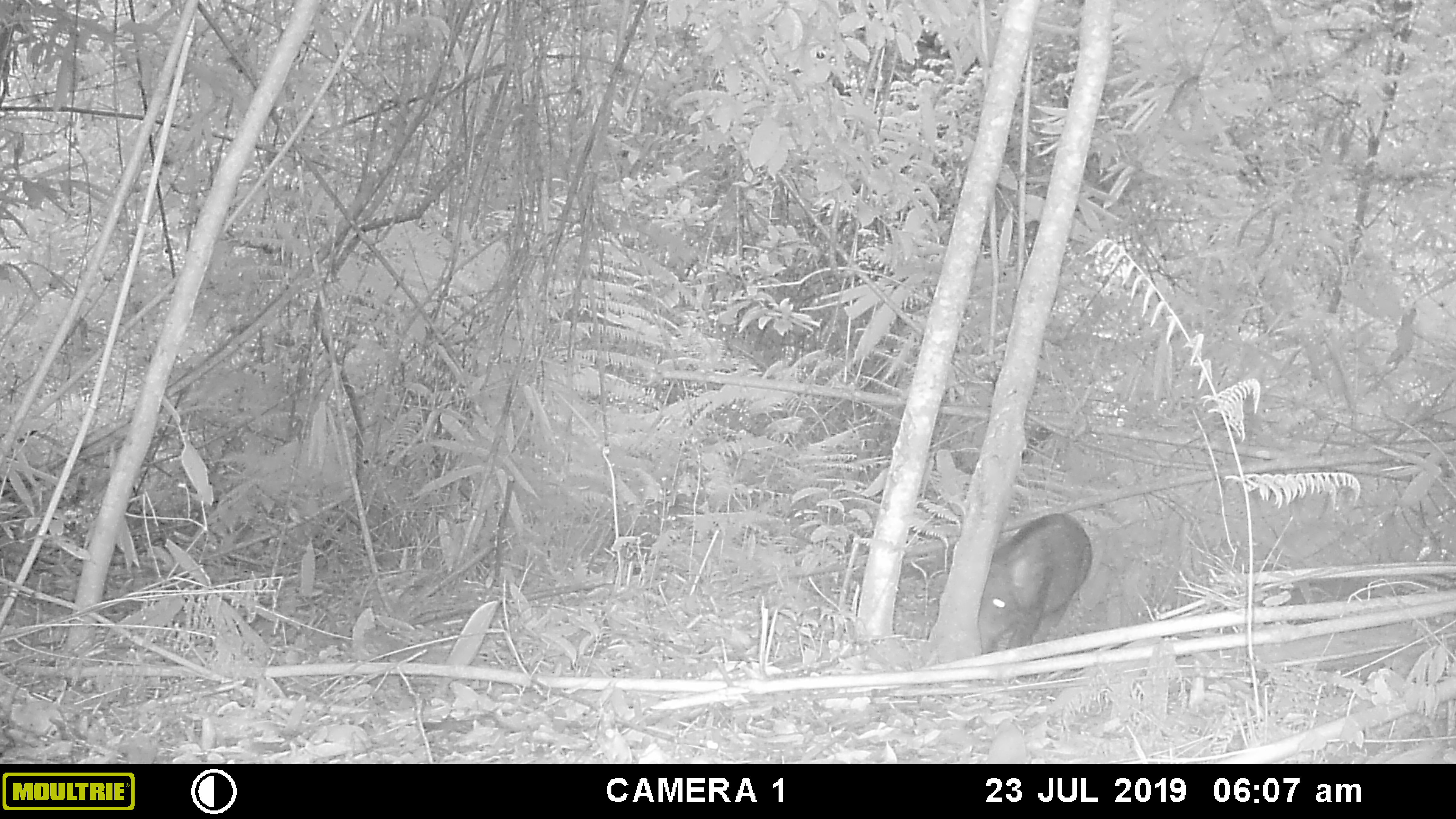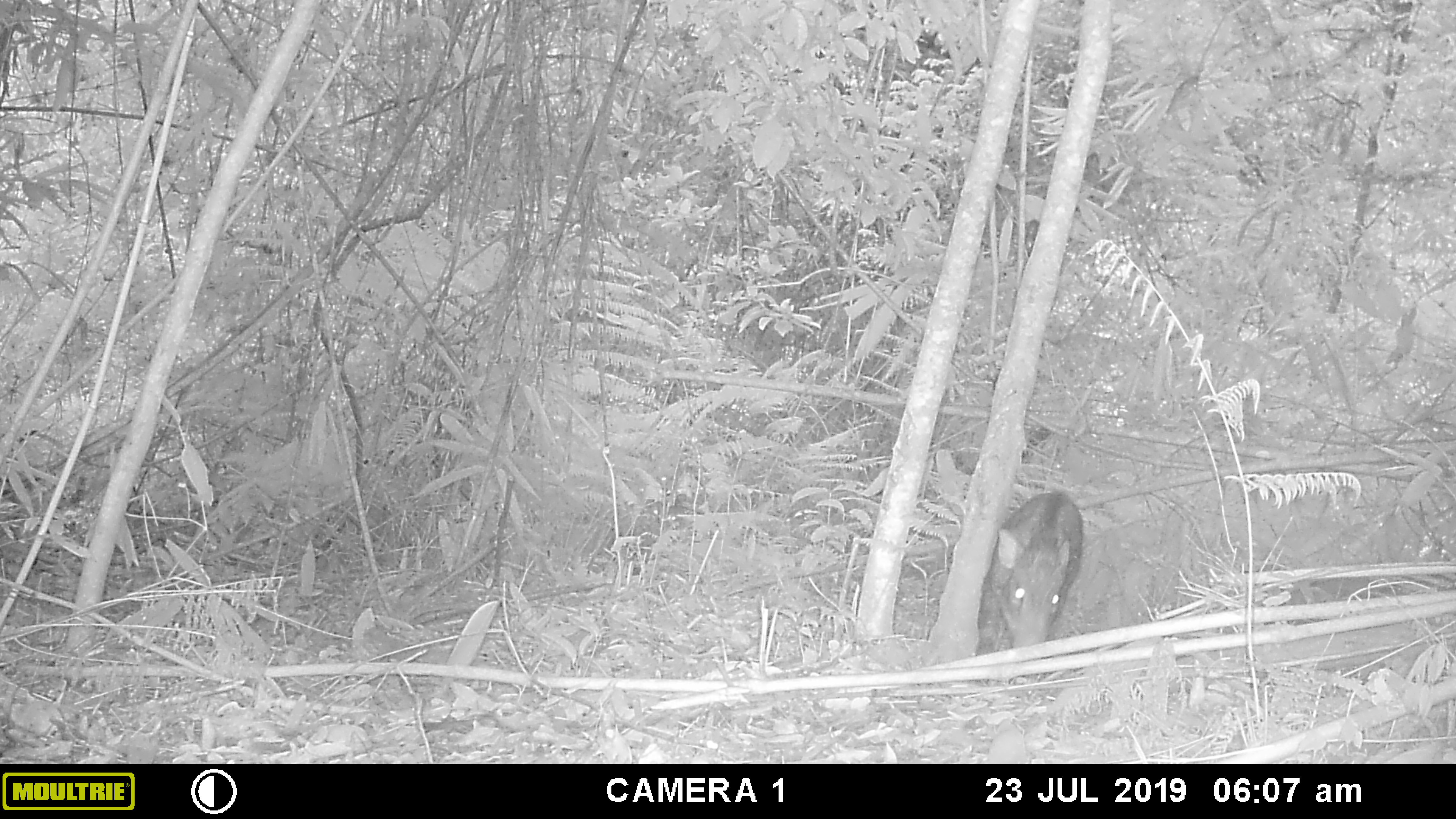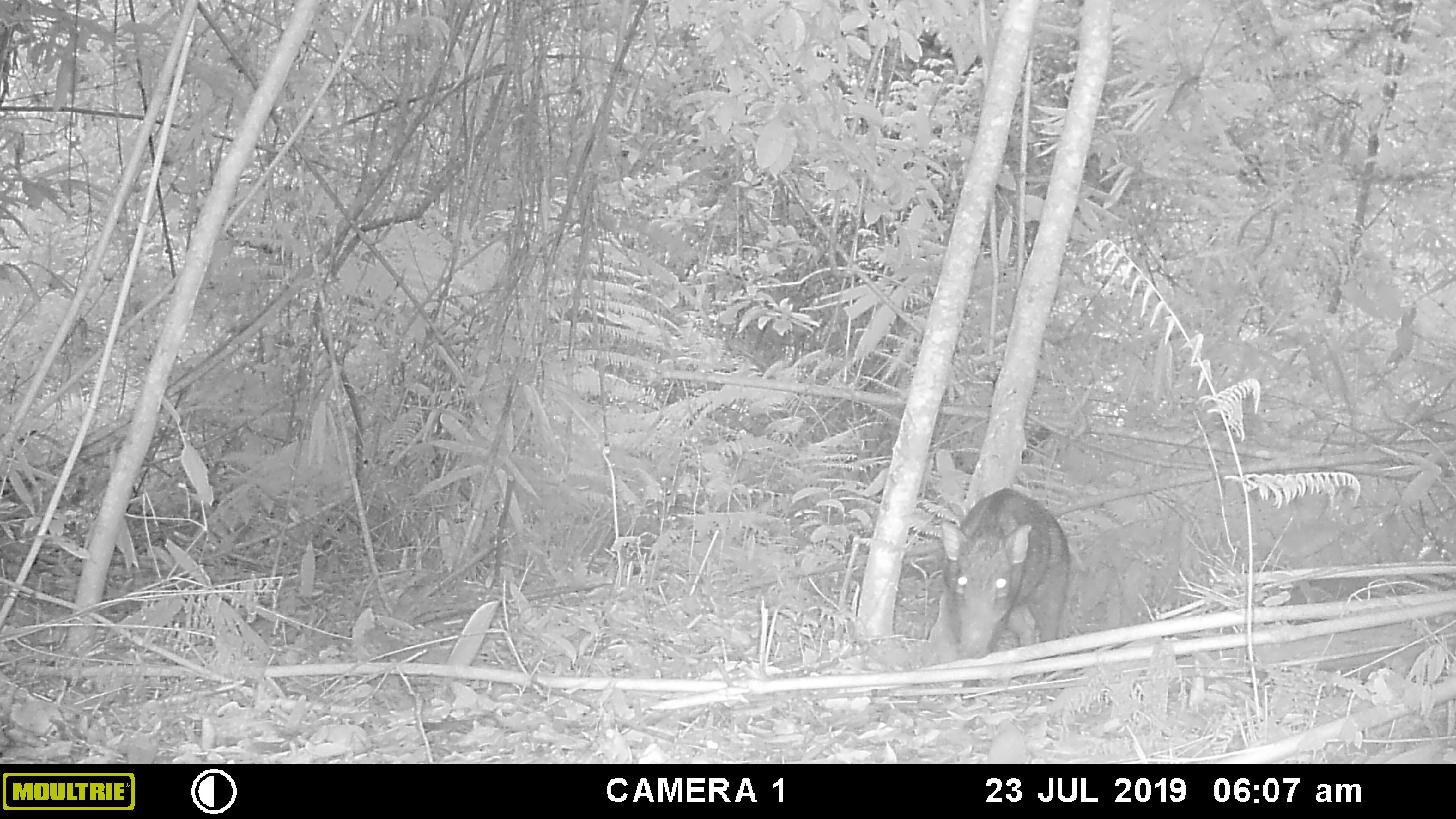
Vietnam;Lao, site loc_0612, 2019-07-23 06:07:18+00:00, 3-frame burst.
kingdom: Animalia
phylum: Chordata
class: Mammalia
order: Artiodactyla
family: Suidae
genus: Sus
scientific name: Sus scrofa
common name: eurasian wild pig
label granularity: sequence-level